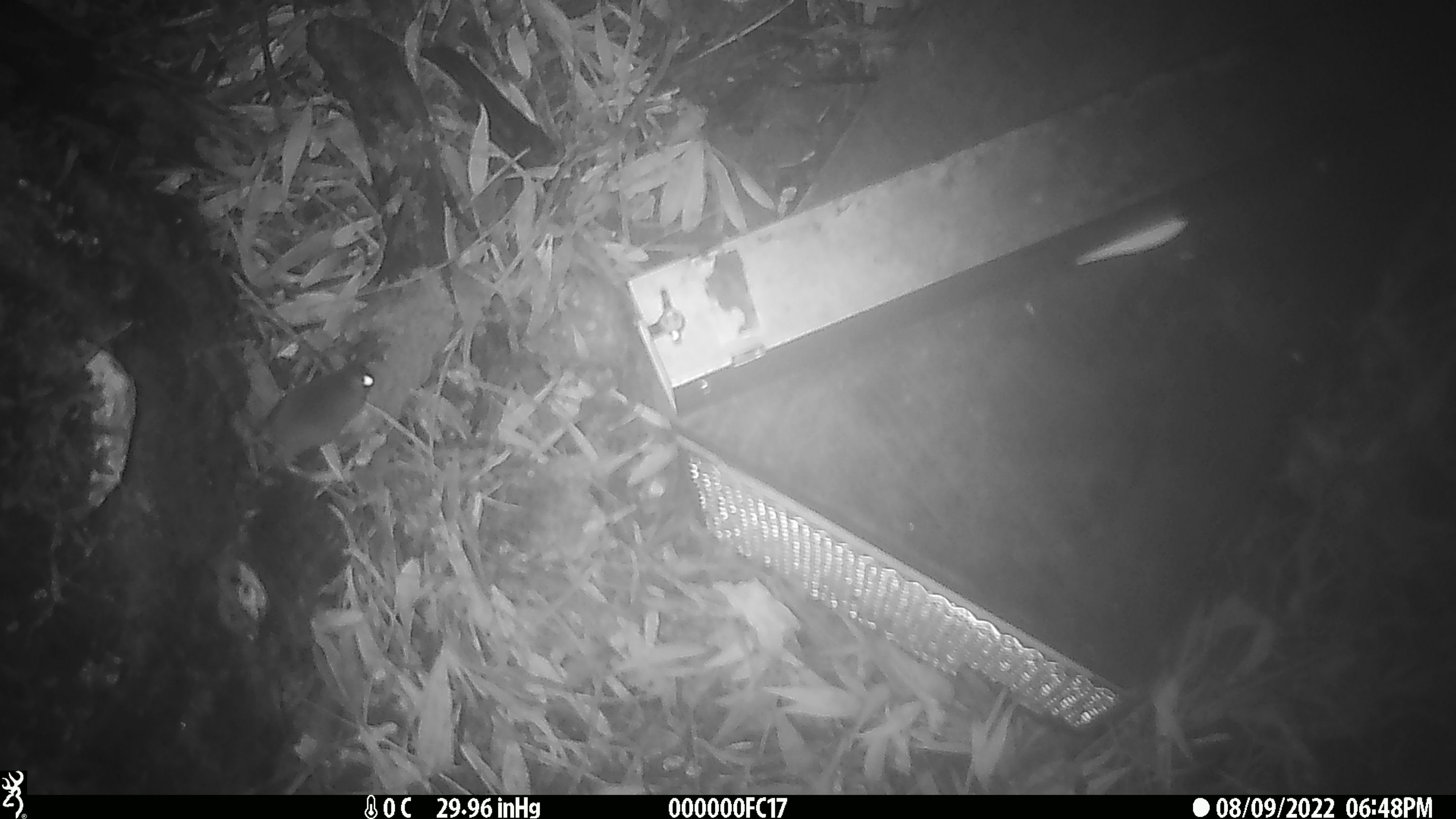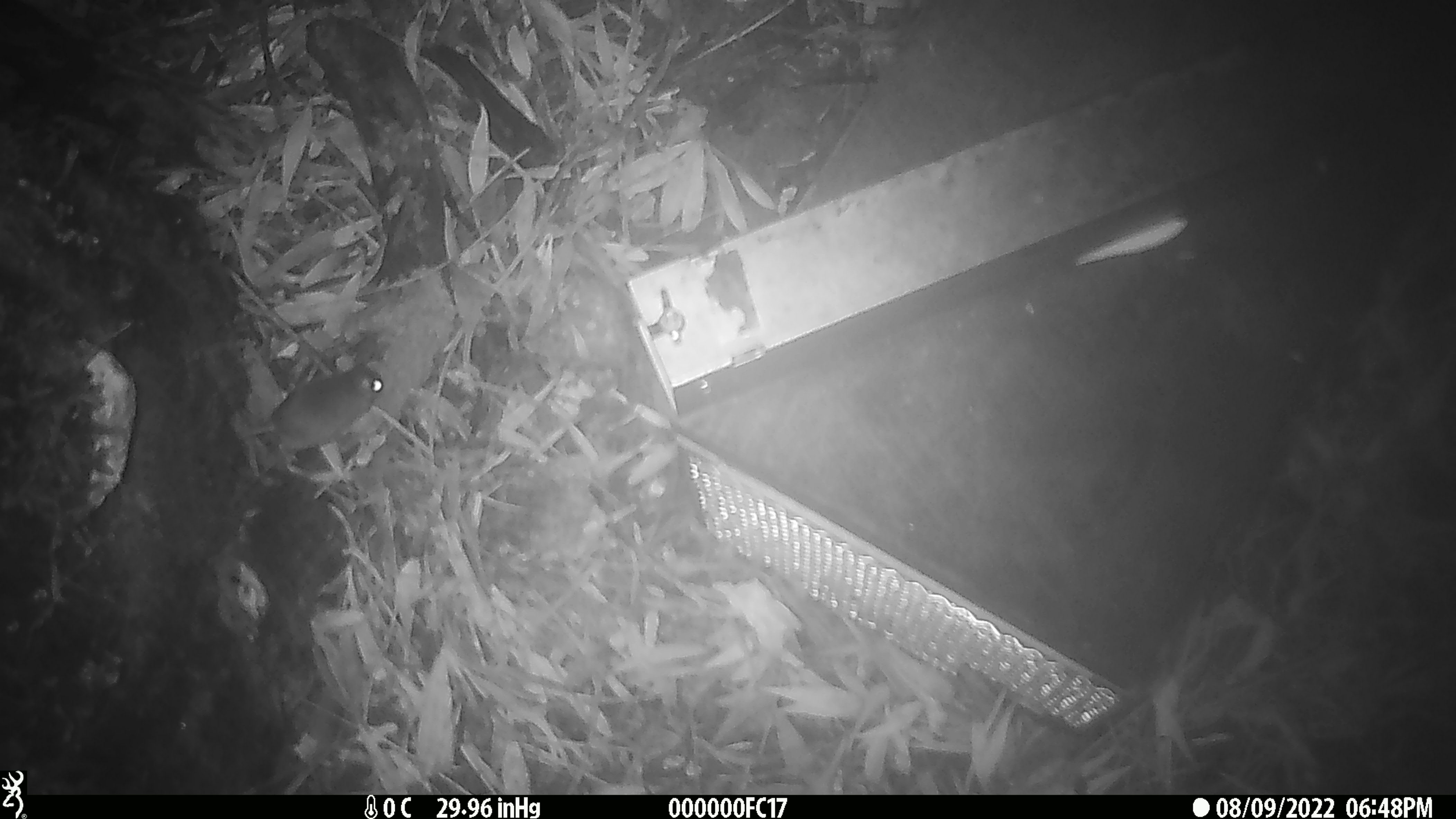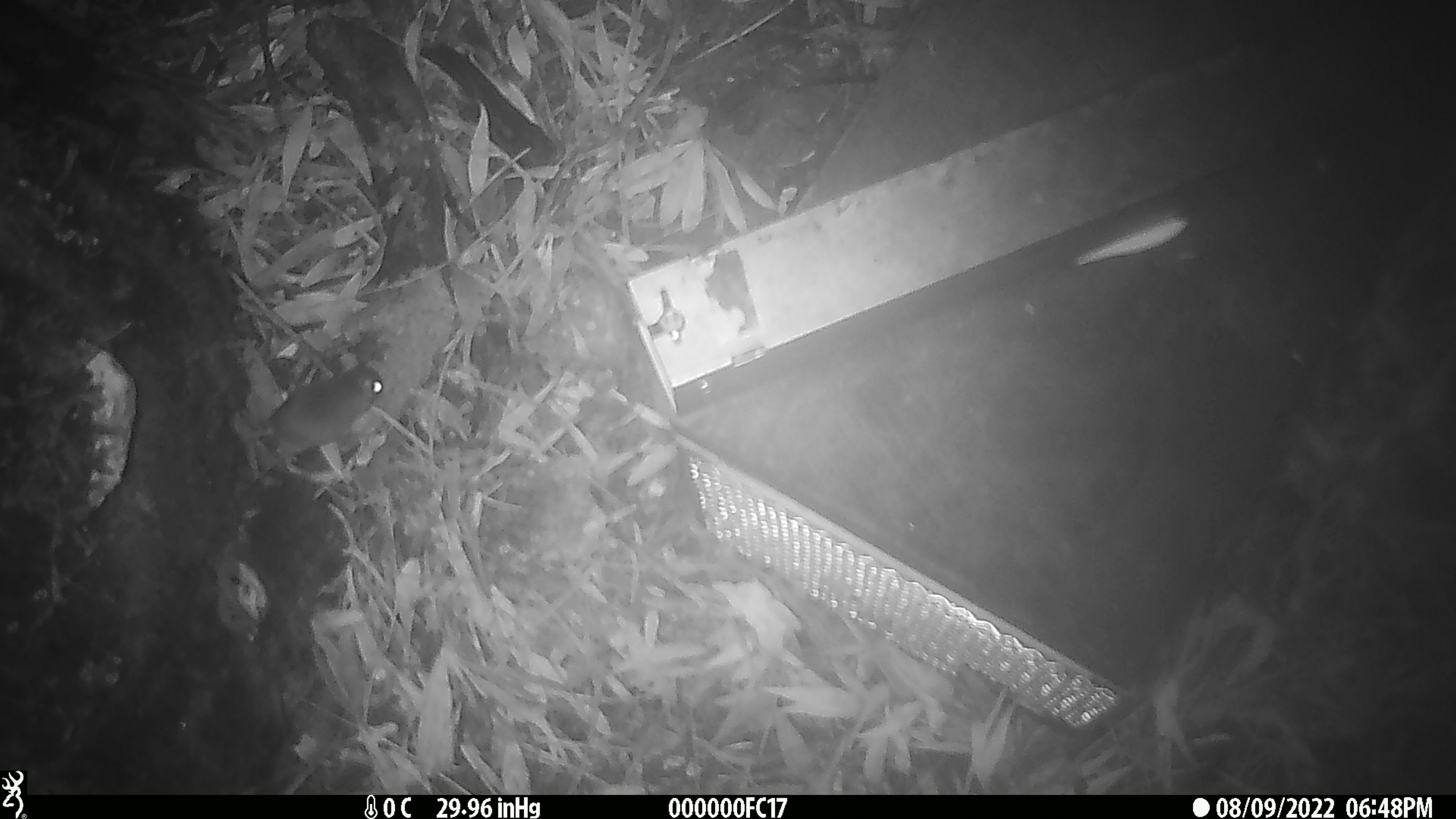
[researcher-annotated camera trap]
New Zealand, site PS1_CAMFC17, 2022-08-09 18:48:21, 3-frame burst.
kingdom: Animalia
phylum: Chordata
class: Mammalia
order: Rodentia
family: Muridae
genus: Mus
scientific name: Mus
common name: mouse